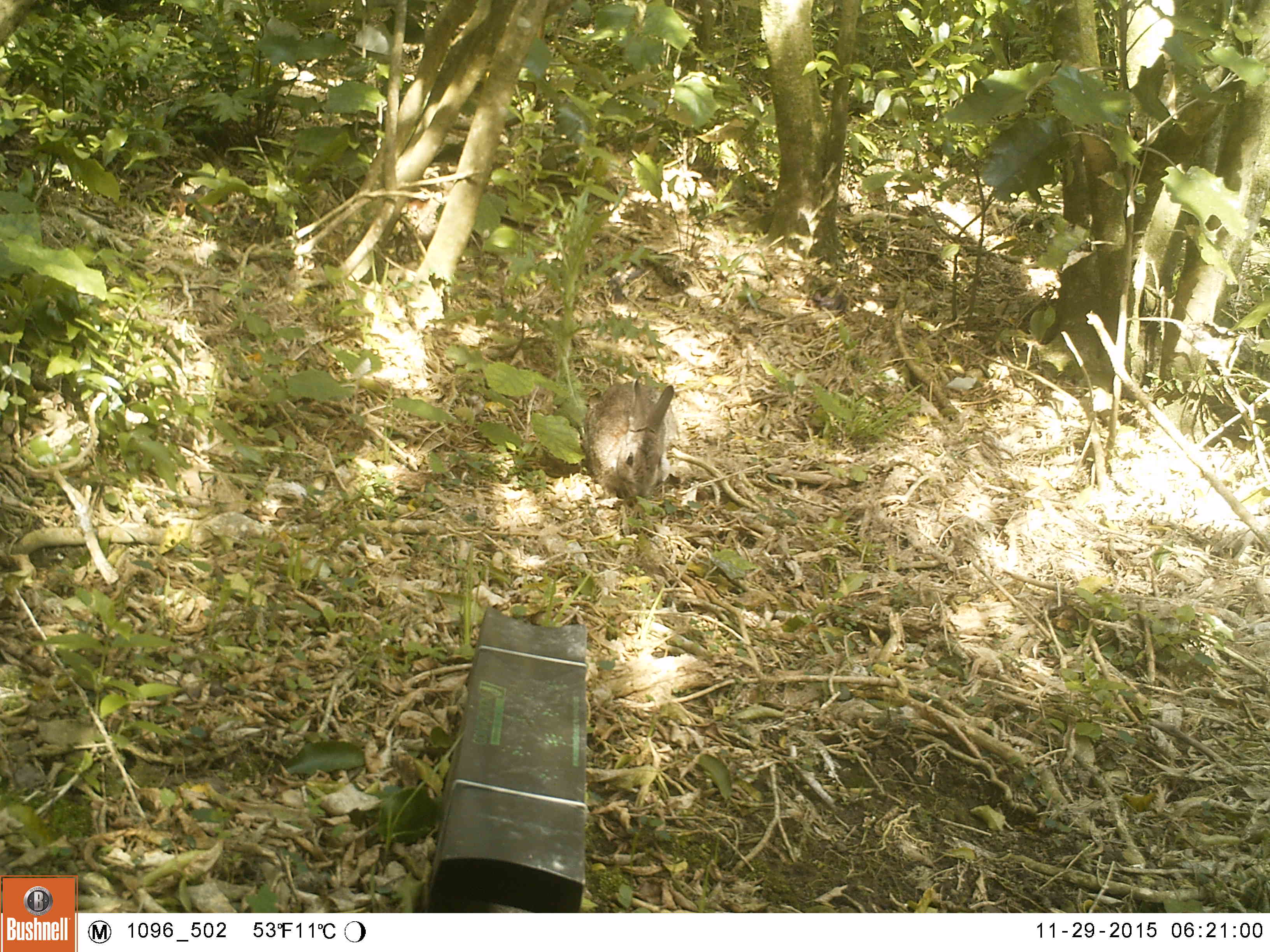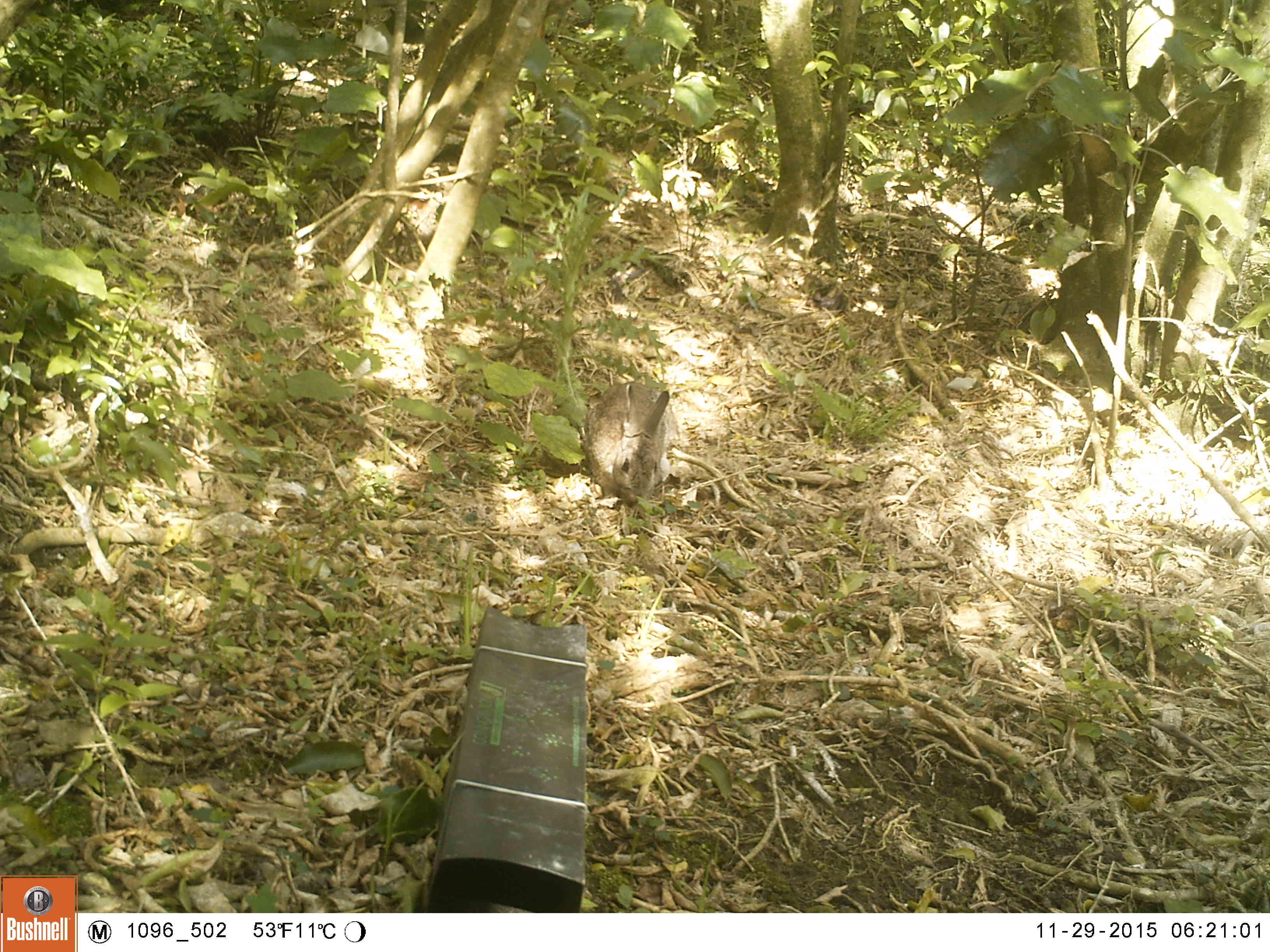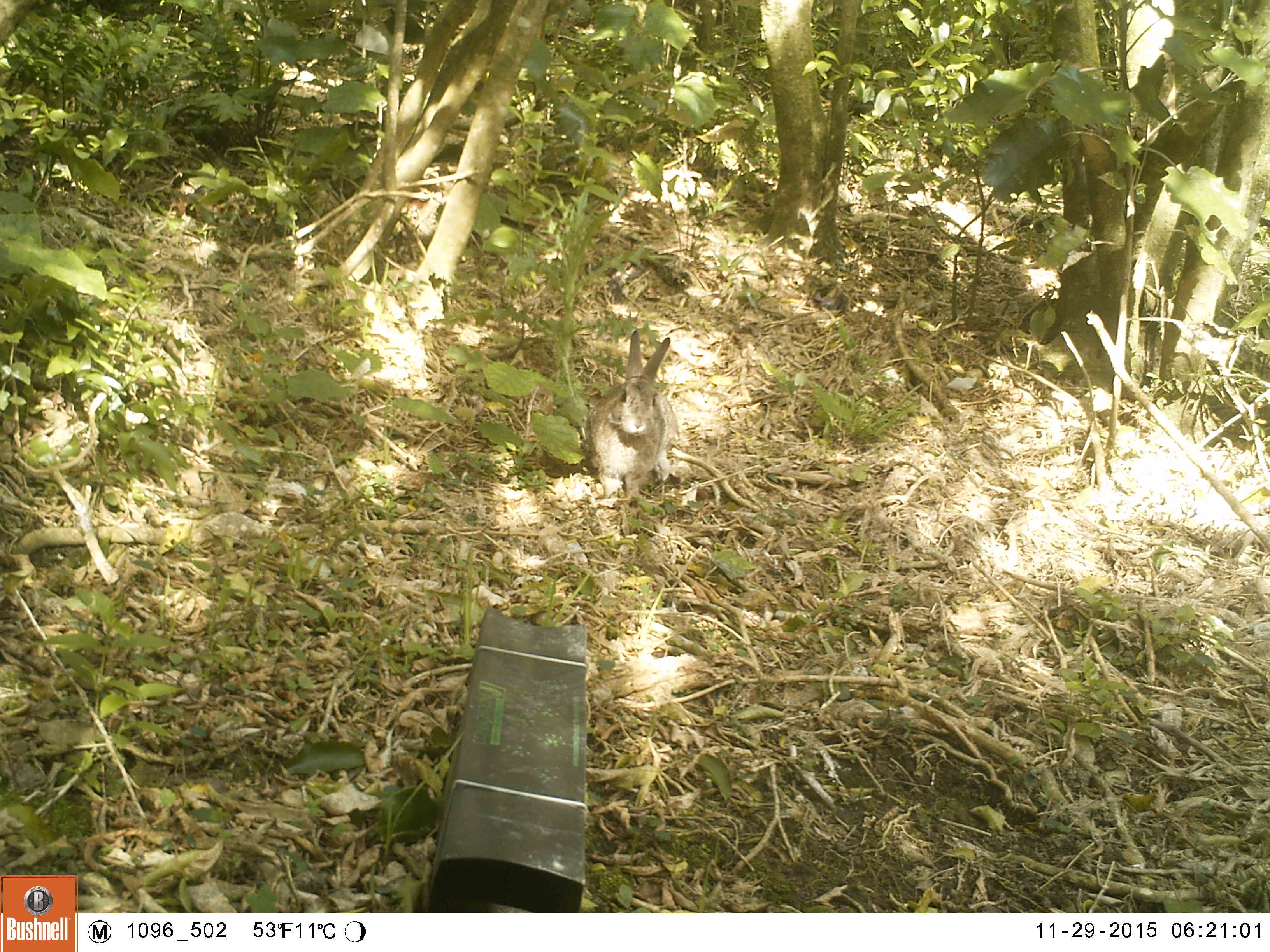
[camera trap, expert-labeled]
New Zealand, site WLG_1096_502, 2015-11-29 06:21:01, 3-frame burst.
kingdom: Animalia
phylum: Chordata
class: Mammalia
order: Lagomorpha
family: Leporidae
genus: Oryctolagus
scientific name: Oryctolagus cuniculus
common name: european rabbit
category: rabbit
Rabbit (european rabbit) (Oryctolagus cuniculus).